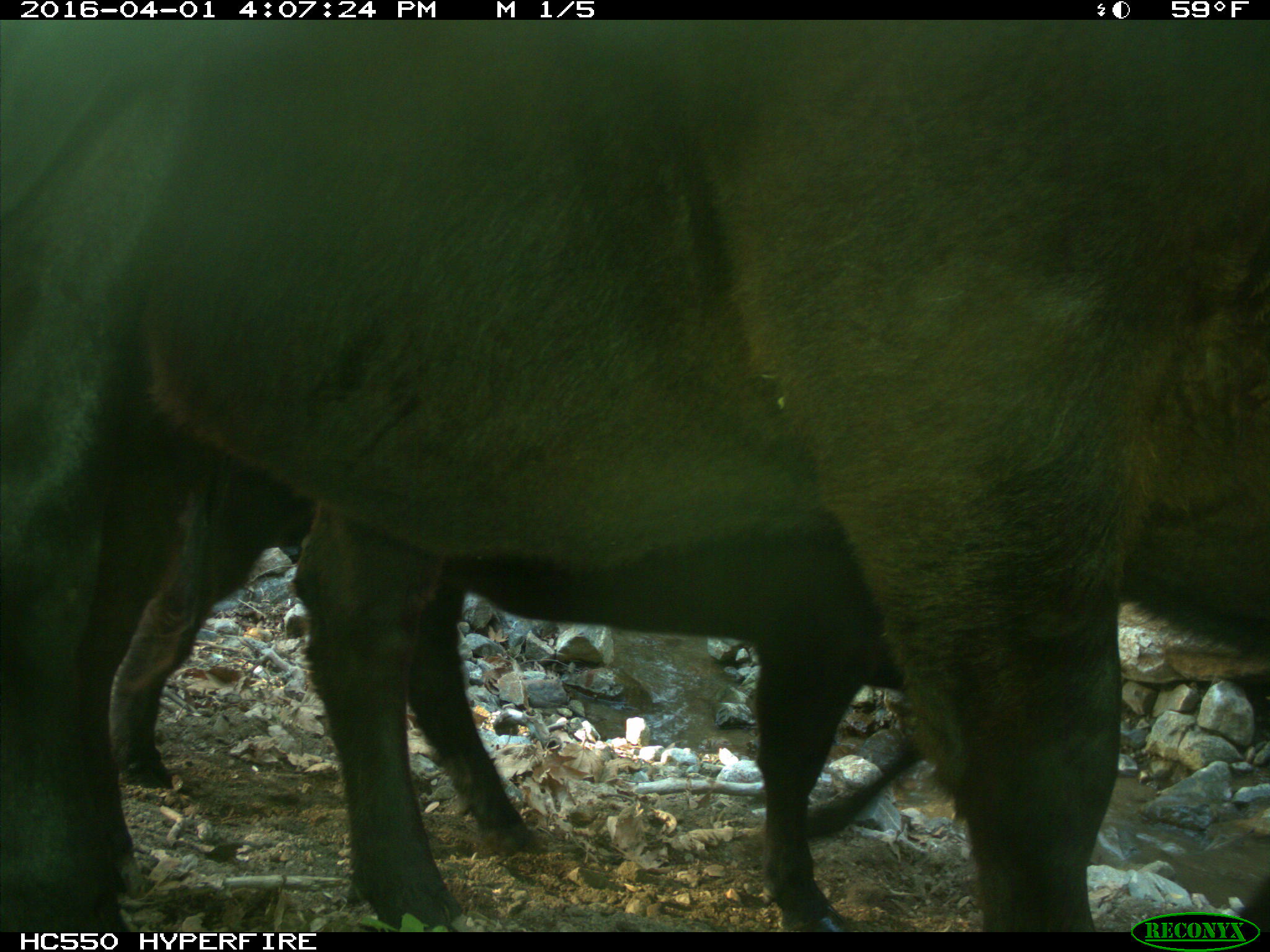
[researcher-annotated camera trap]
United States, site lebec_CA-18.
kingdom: Animalia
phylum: Chordata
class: Mammalia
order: Artiodactyla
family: Bovidae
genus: Bos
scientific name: Bos taurus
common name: domestic cow